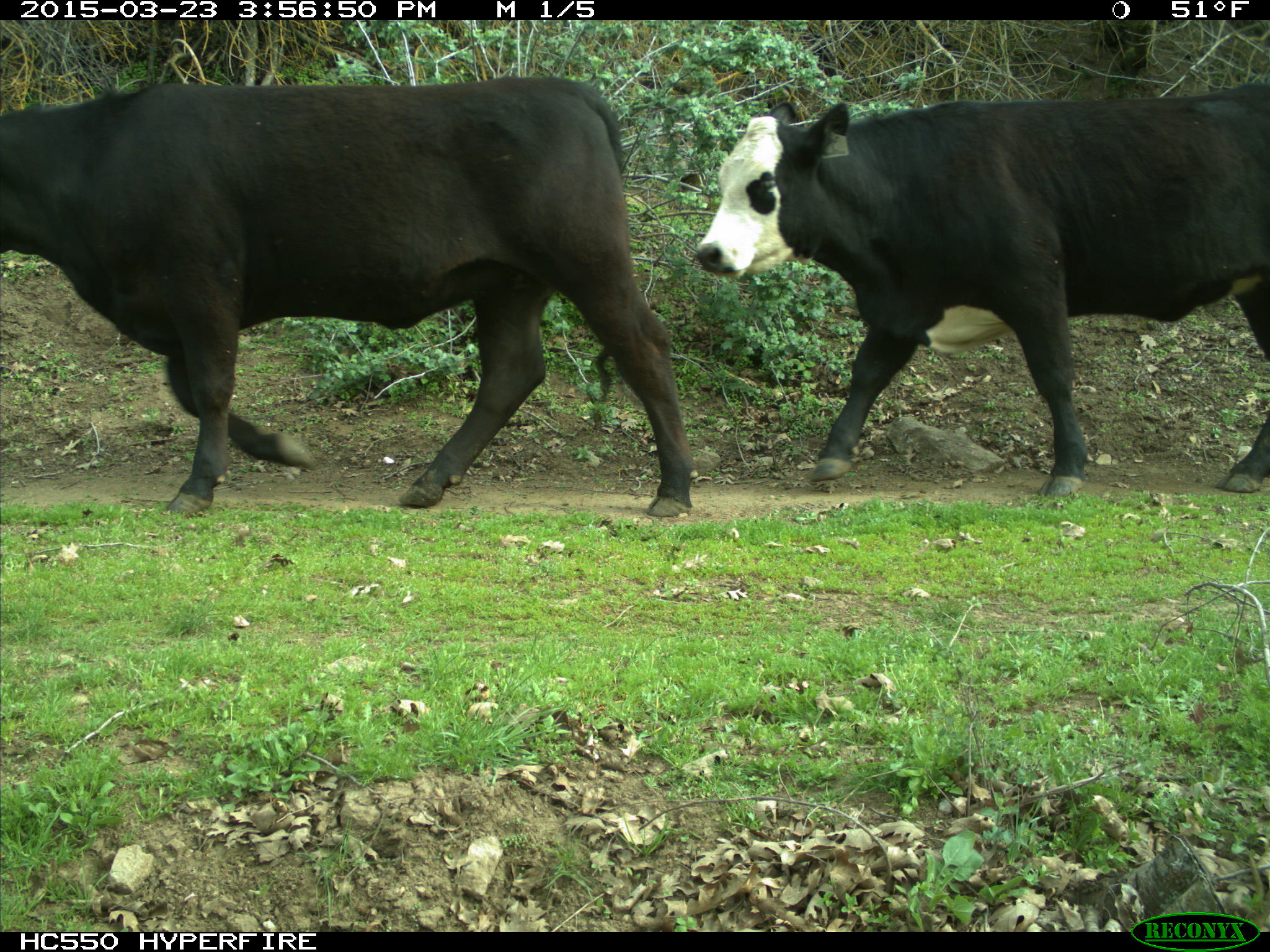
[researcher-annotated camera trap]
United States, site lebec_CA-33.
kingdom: Animalia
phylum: Chordata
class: Mammalia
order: Artiodactyla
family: Bovidae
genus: Bos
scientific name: Bos taurus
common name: domestic cow